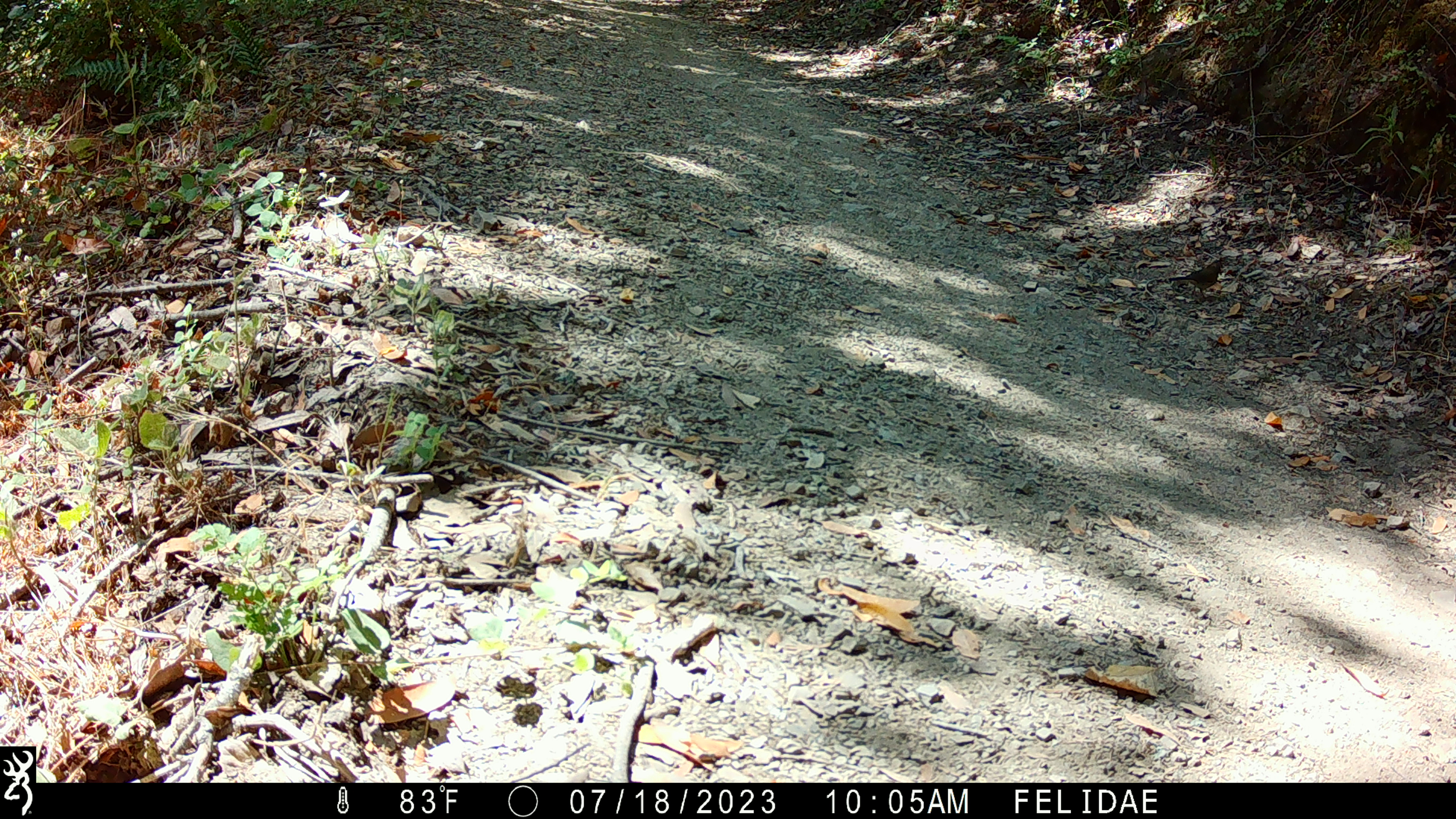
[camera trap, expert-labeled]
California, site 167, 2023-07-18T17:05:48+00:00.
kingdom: Animalia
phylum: Chordata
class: Aves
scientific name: Aves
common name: bird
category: unknown bird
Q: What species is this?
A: Unknown bird (bird) (Aves).